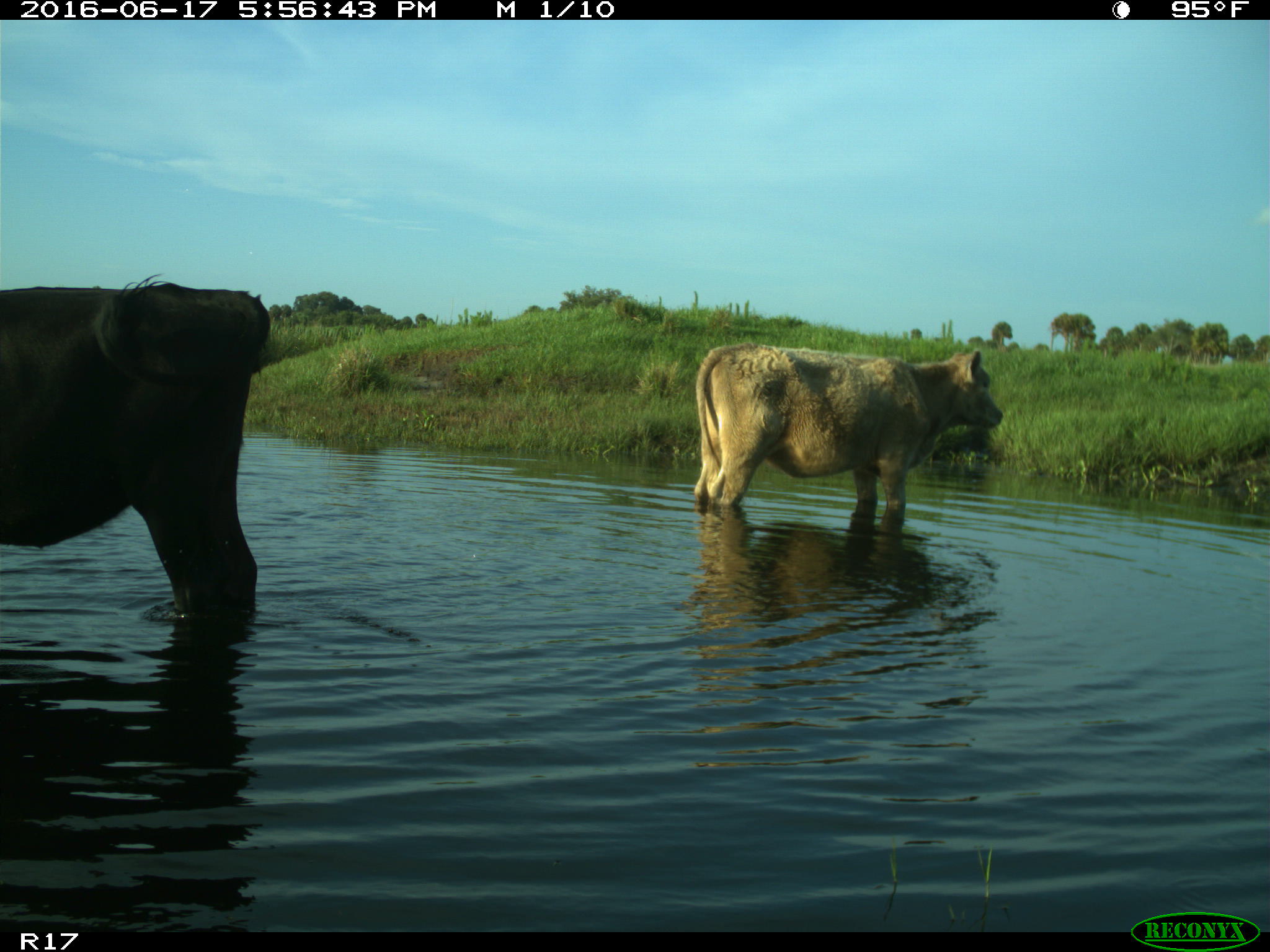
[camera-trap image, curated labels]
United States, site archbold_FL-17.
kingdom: Animalia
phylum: Chordata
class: Mammalia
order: Artiodactyla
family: Bovidae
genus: Bos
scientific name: Bos taurus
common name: domestic cow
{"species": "Bos taurus (domestic cow)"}